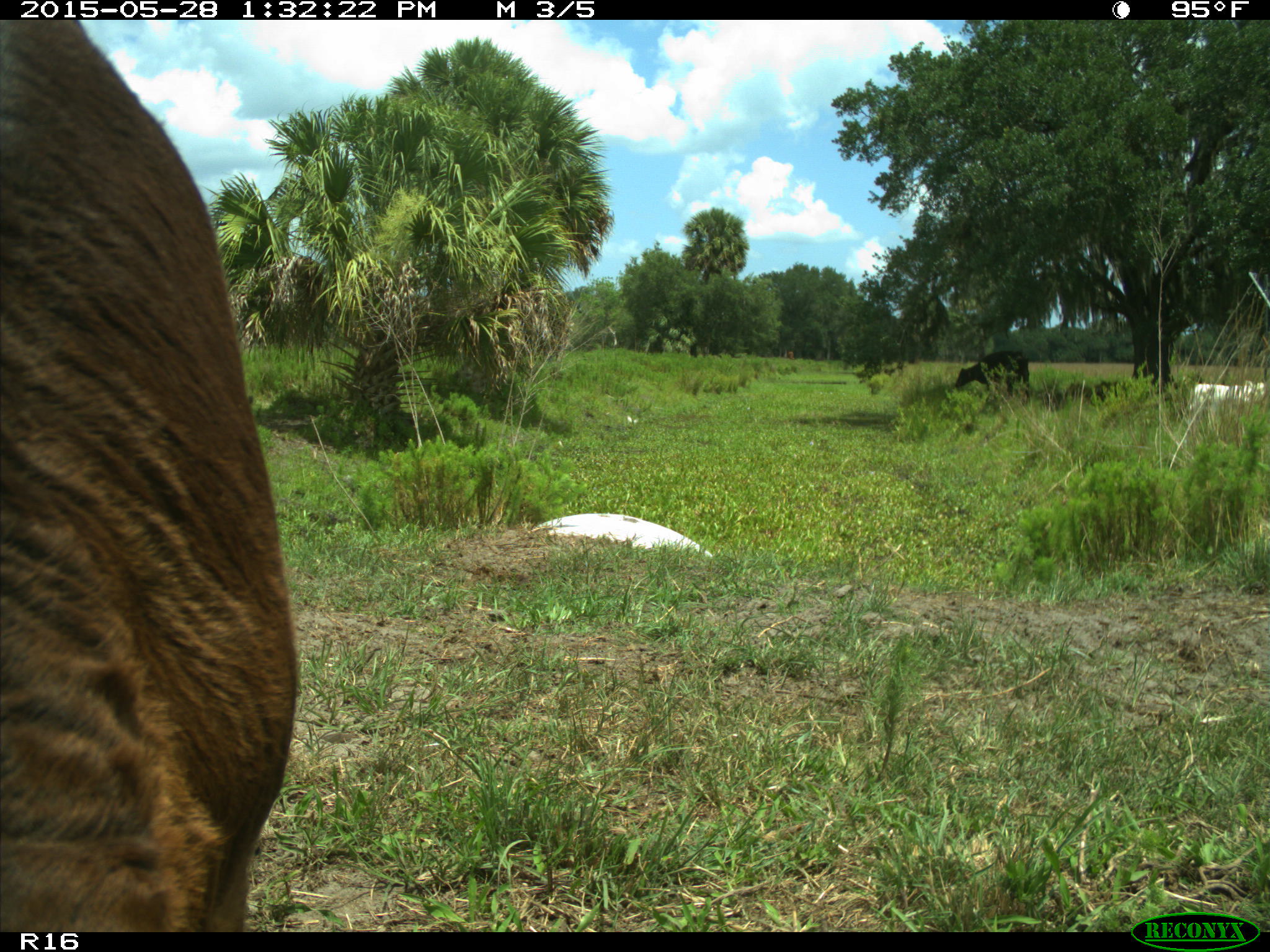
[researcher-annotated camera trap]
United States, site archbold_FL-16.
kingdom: Animalia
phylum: Chordata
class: Mammalia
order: Artiodactyla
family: Bovidae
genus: Bos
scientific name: Bos taurus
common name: domestic cow